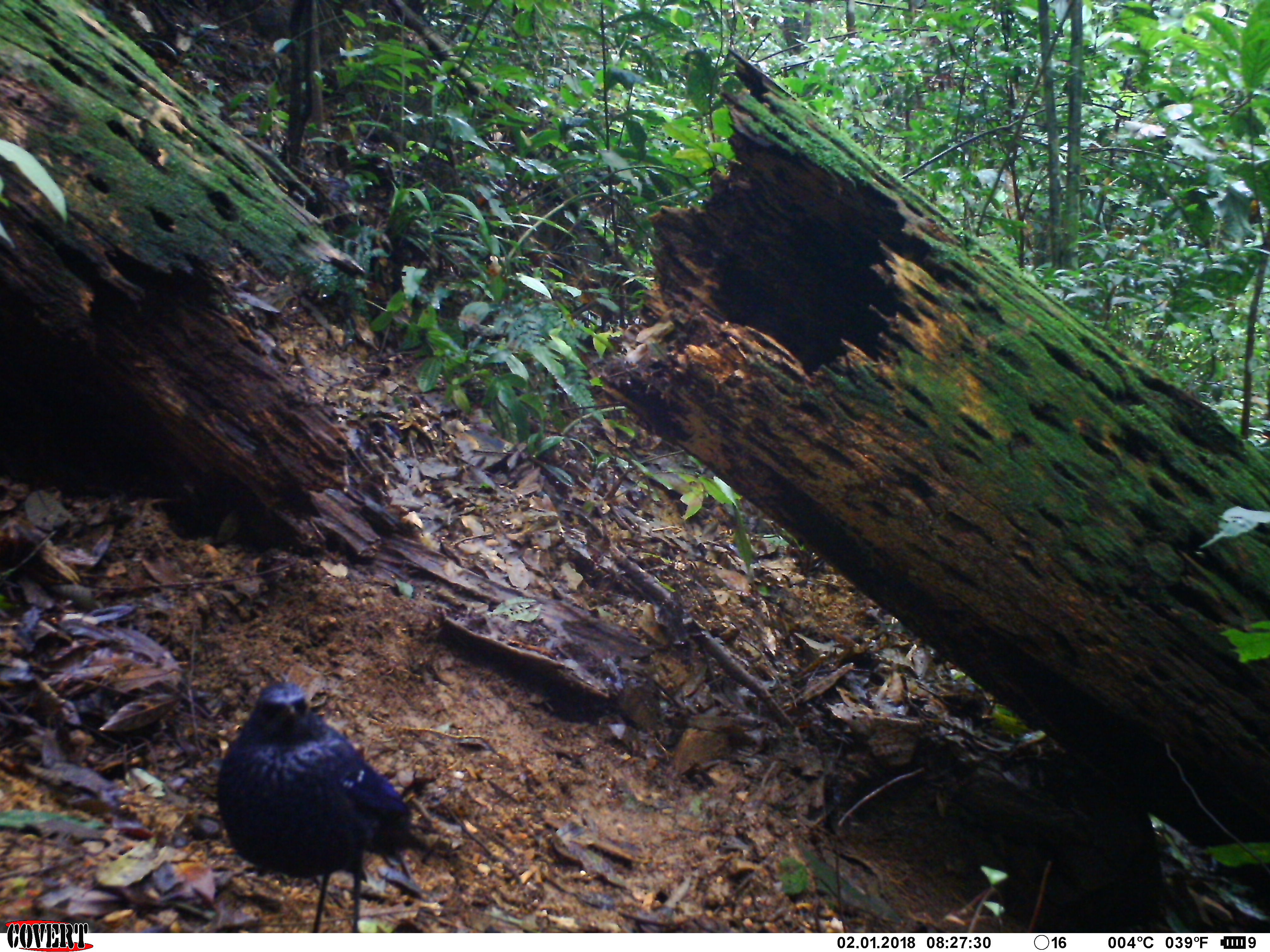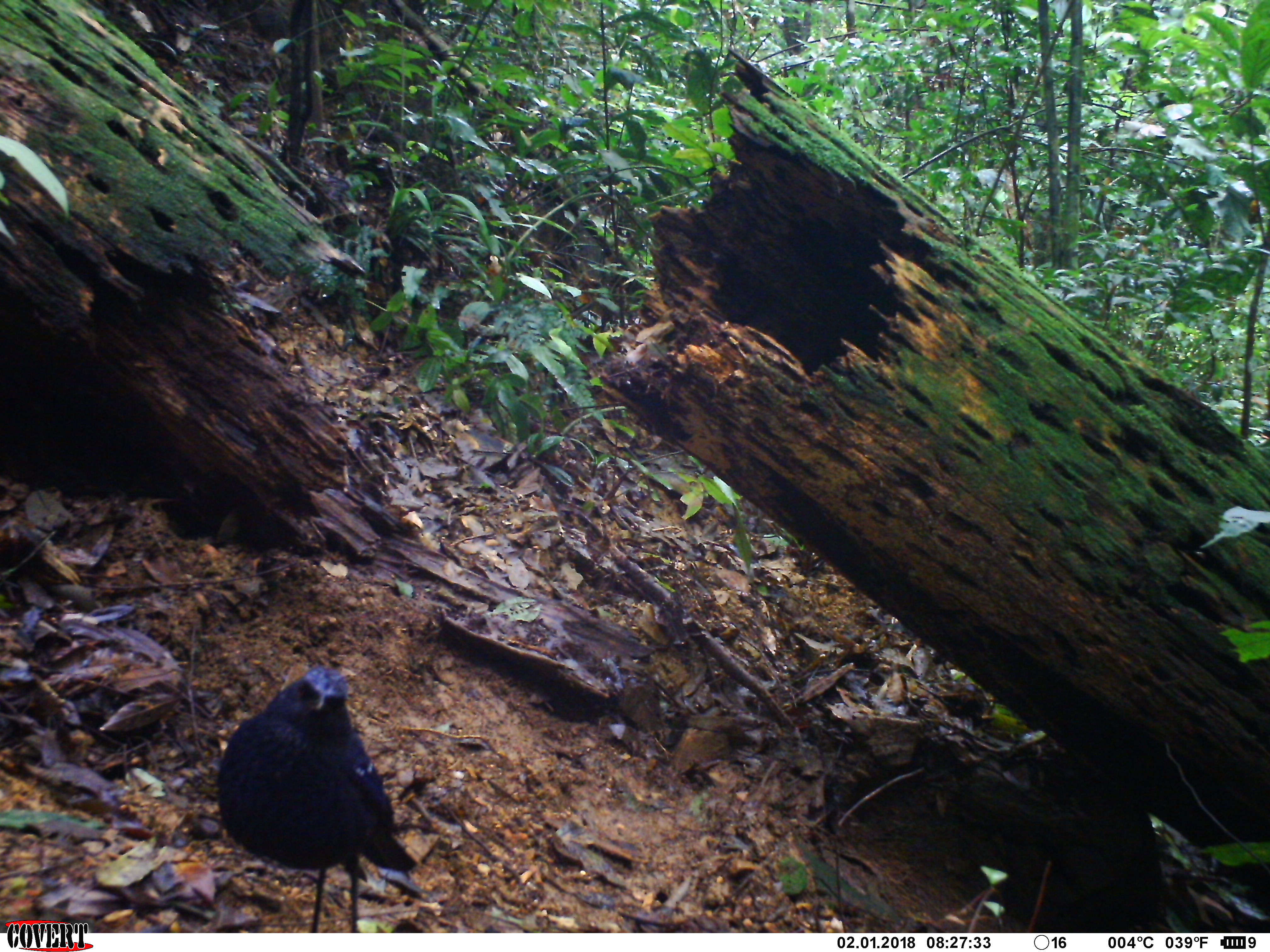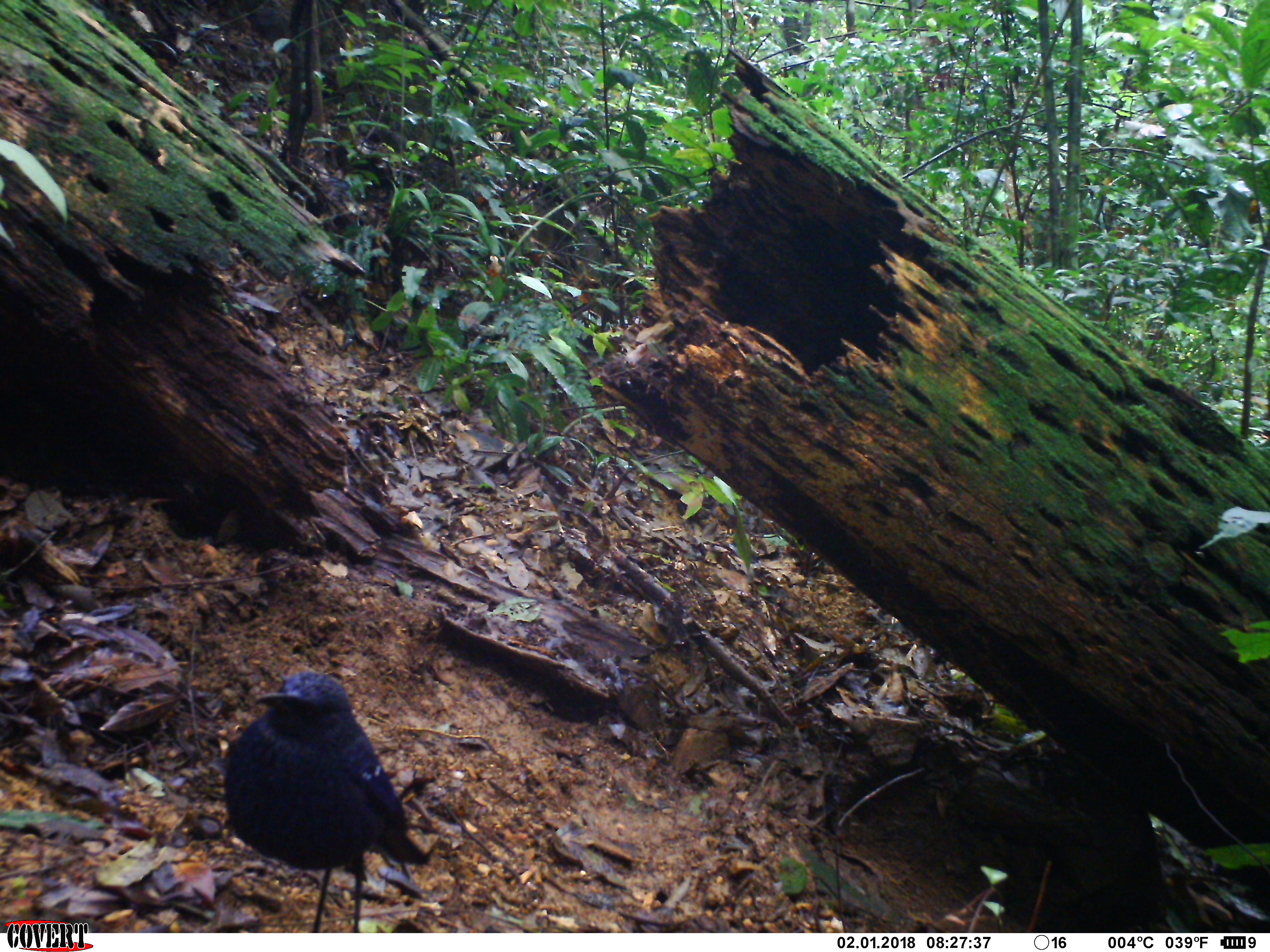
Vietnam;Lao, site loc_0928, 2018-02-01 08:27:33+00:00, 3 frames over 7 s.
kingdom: Animalia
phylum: Chordata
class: Aves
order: Passeriformes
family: Muscicapidae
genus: Myophonus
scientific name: Myophonus caeruleus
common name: blue whistling thrush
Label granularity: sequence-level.